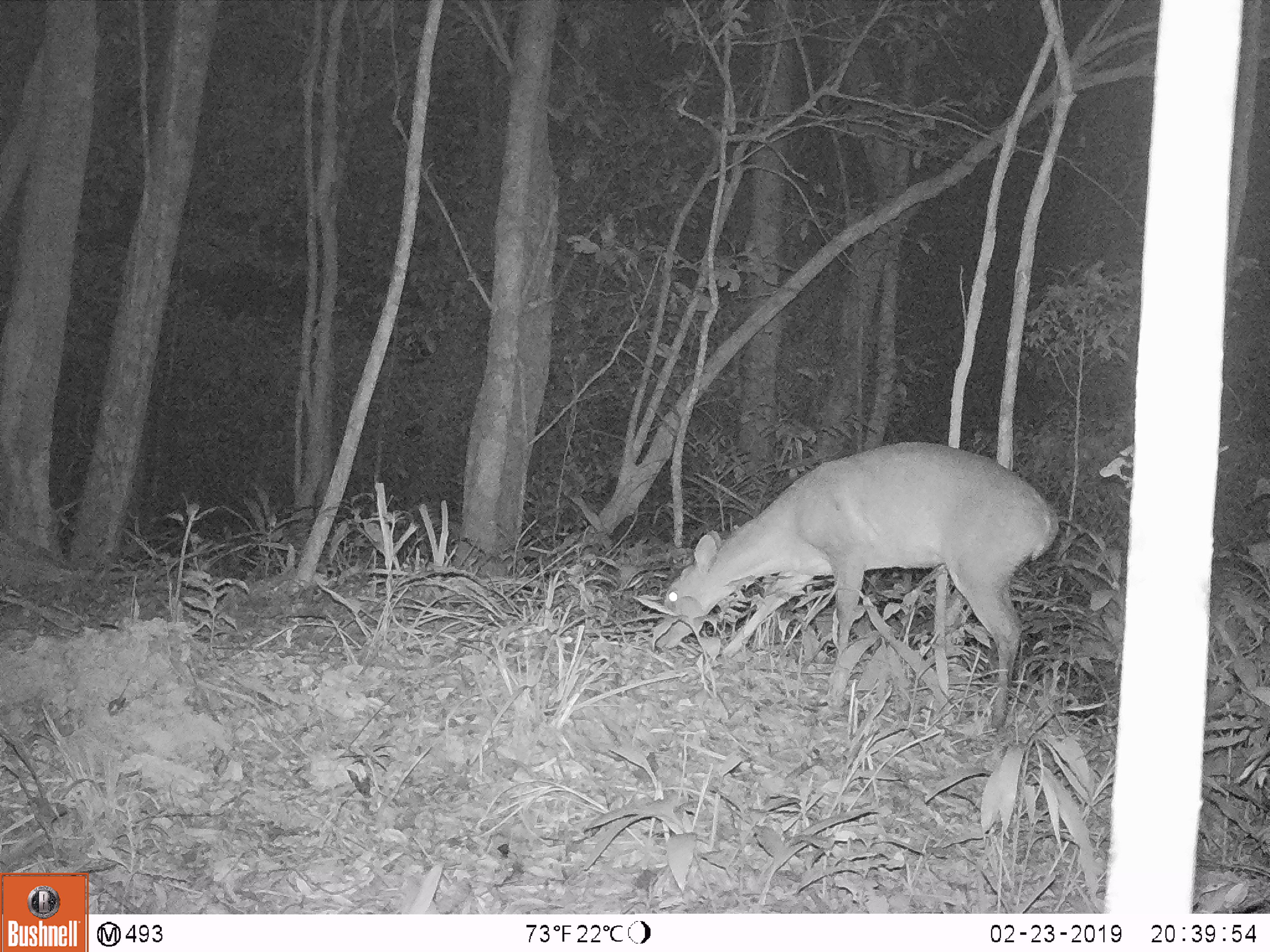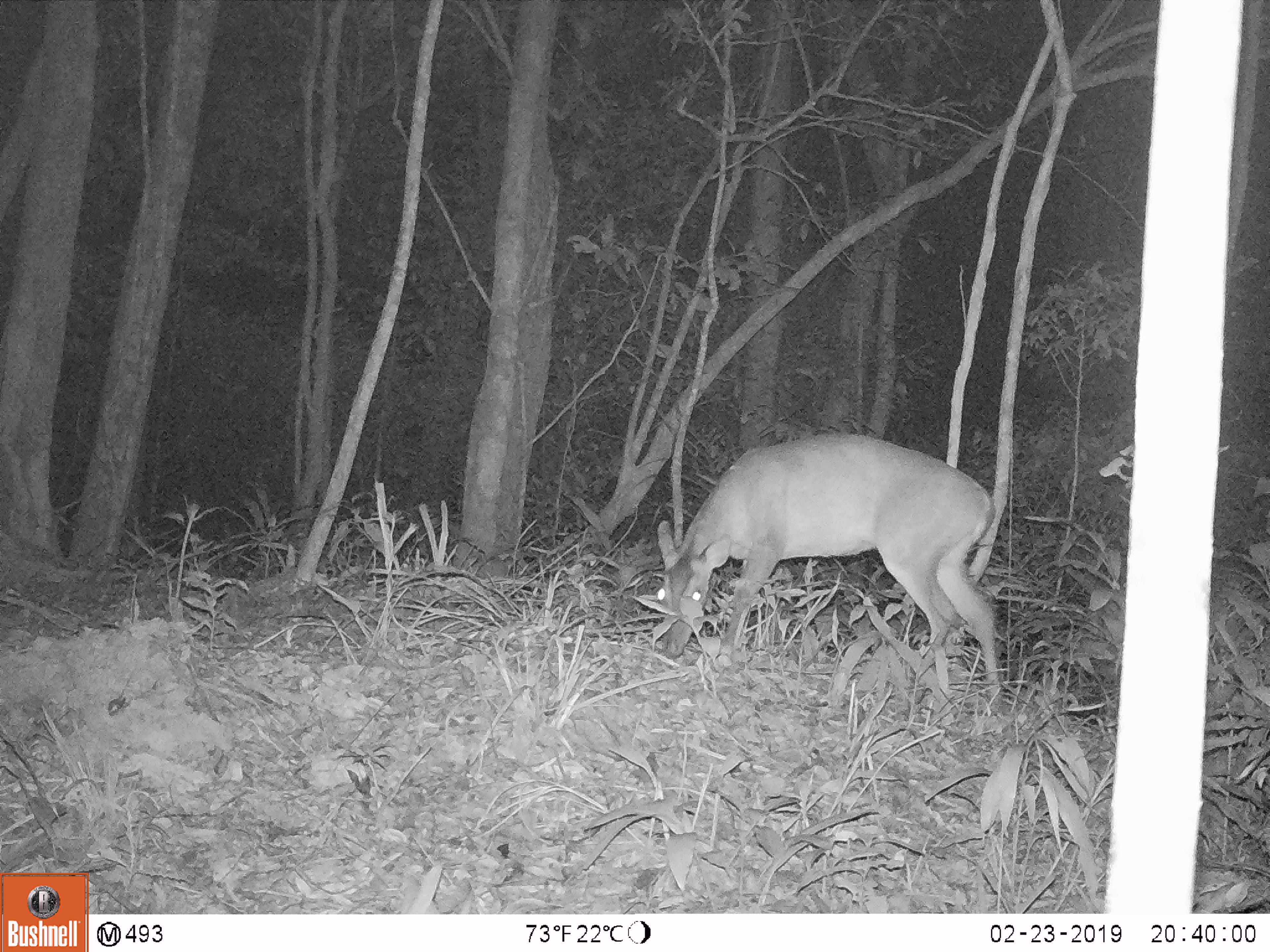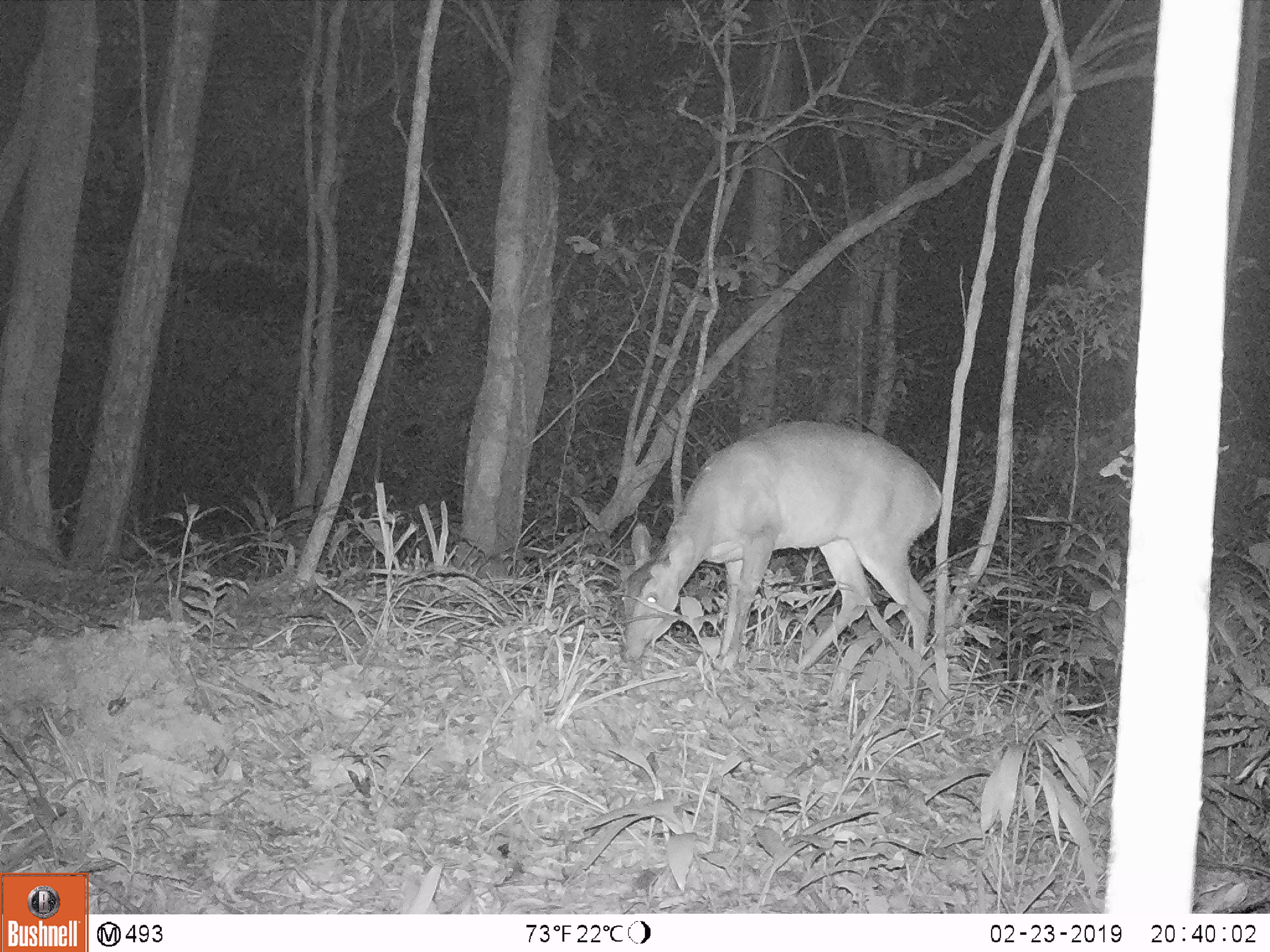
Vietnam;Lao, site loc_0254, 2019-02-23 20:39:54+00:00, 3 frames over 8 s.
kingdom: Animalia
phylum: Chordata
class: Mammalia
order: Artiodactyla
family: Cervidae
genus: Muntiacus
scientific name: Muntiacus vuquangensis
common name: large-antlered muntjac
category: large antlered muntjac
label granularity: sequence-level